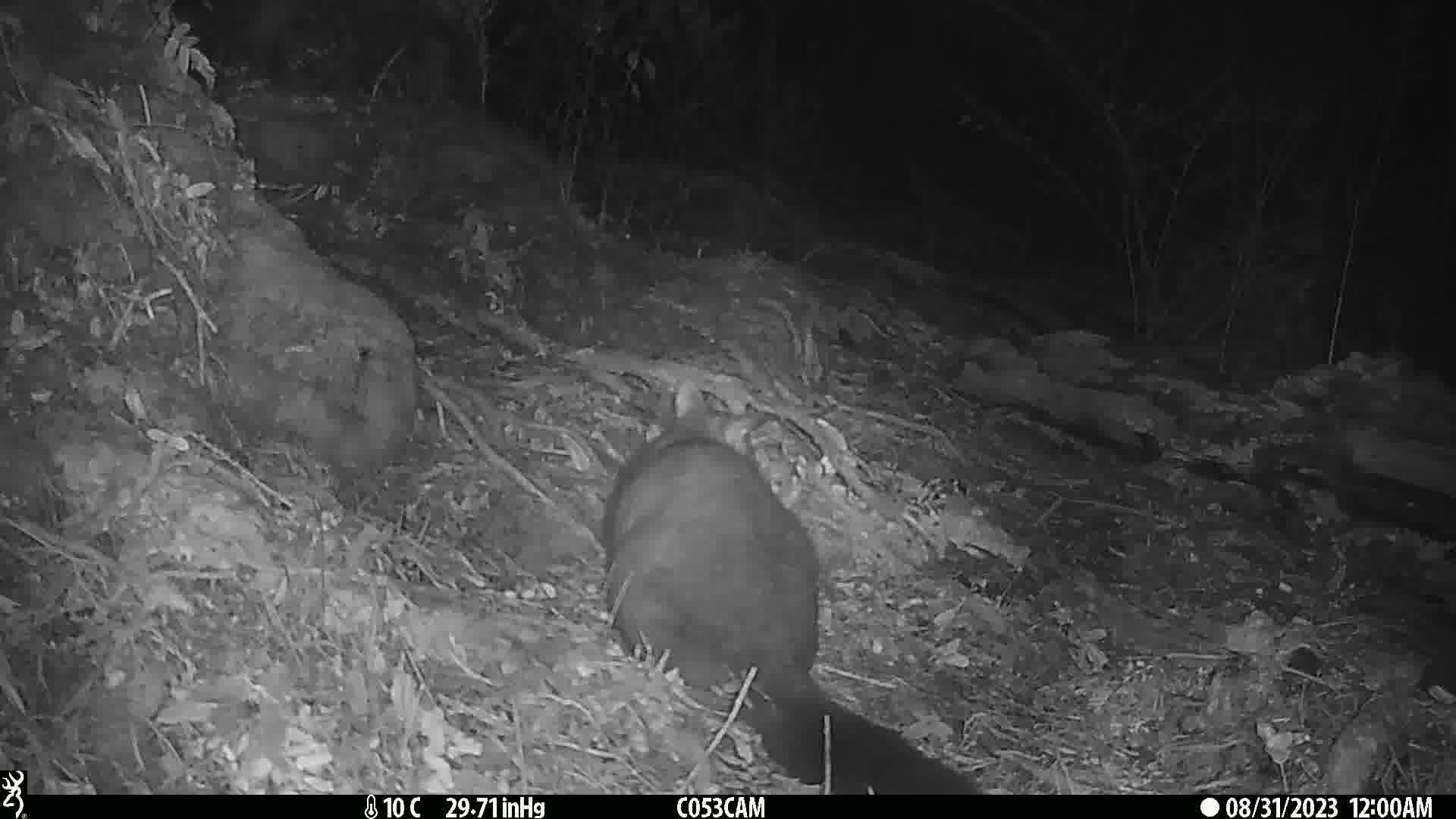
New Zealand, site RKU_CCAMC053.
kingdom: Animalia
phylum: Chordata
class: Mammalia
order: Diprotodontia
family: Phalangeridae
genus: Trichosurus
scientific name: Trichosurus vulpecula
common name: common brushtail possum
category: possum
Possum (common brushtail possum) (Trichosurus vulpecula).